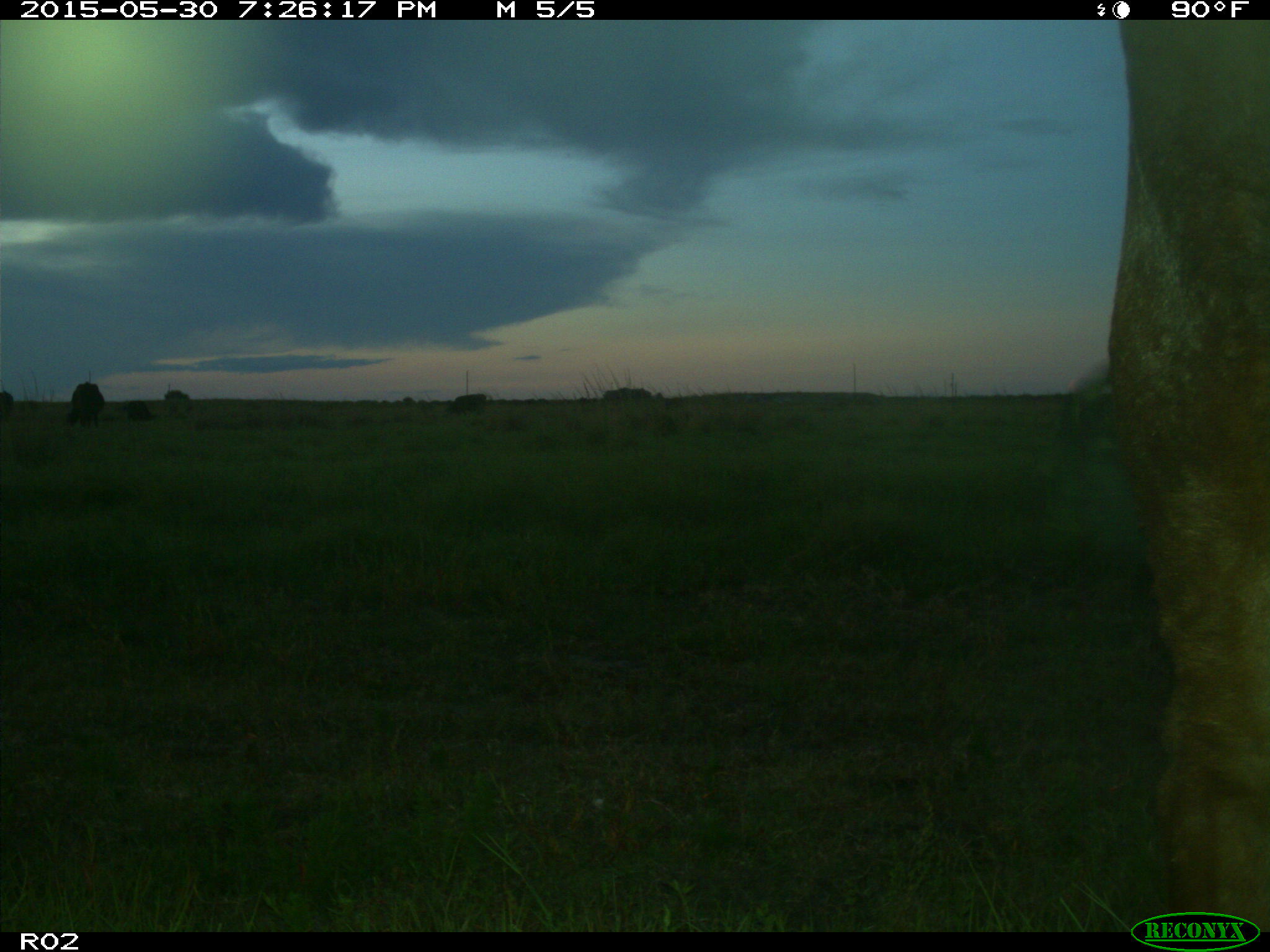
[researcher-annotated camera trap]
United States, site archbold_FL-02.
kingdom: Animalia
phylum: Chordata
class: Mammalia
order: Artiodactyla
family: Bovidae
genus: Bos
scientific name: Bos taurus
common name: domestic cow